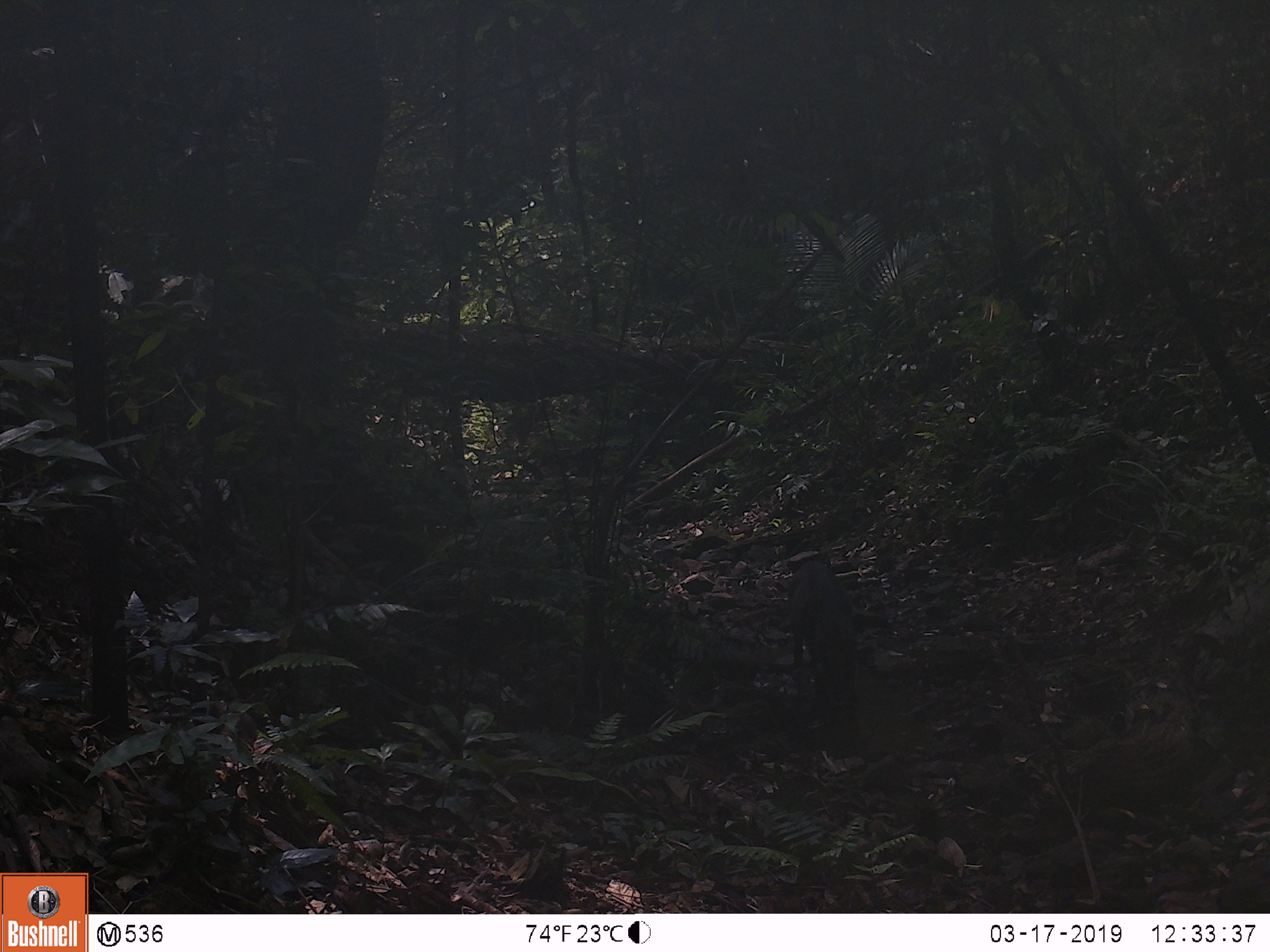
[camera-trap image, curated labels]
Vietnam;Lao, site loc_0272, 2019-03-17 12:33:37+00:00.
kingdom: Animalia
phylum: Chordata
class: Mammalia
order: Artiodactyla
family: Suidae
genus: Sus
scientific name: Sus scrofa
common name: eurasian wild pig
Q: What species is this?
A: Eurasian wild pig (Sus scrofa).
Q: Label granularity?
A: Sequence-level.